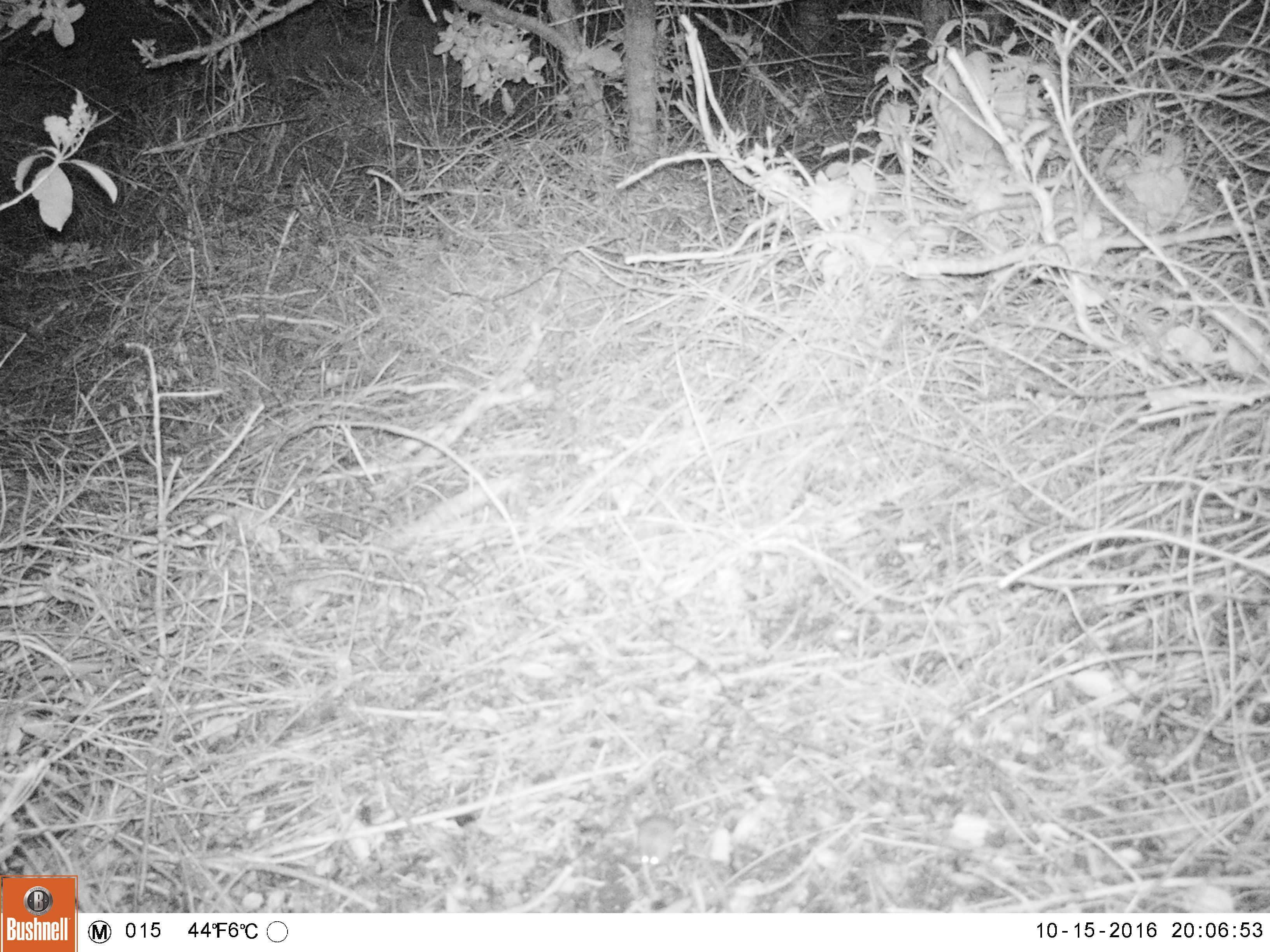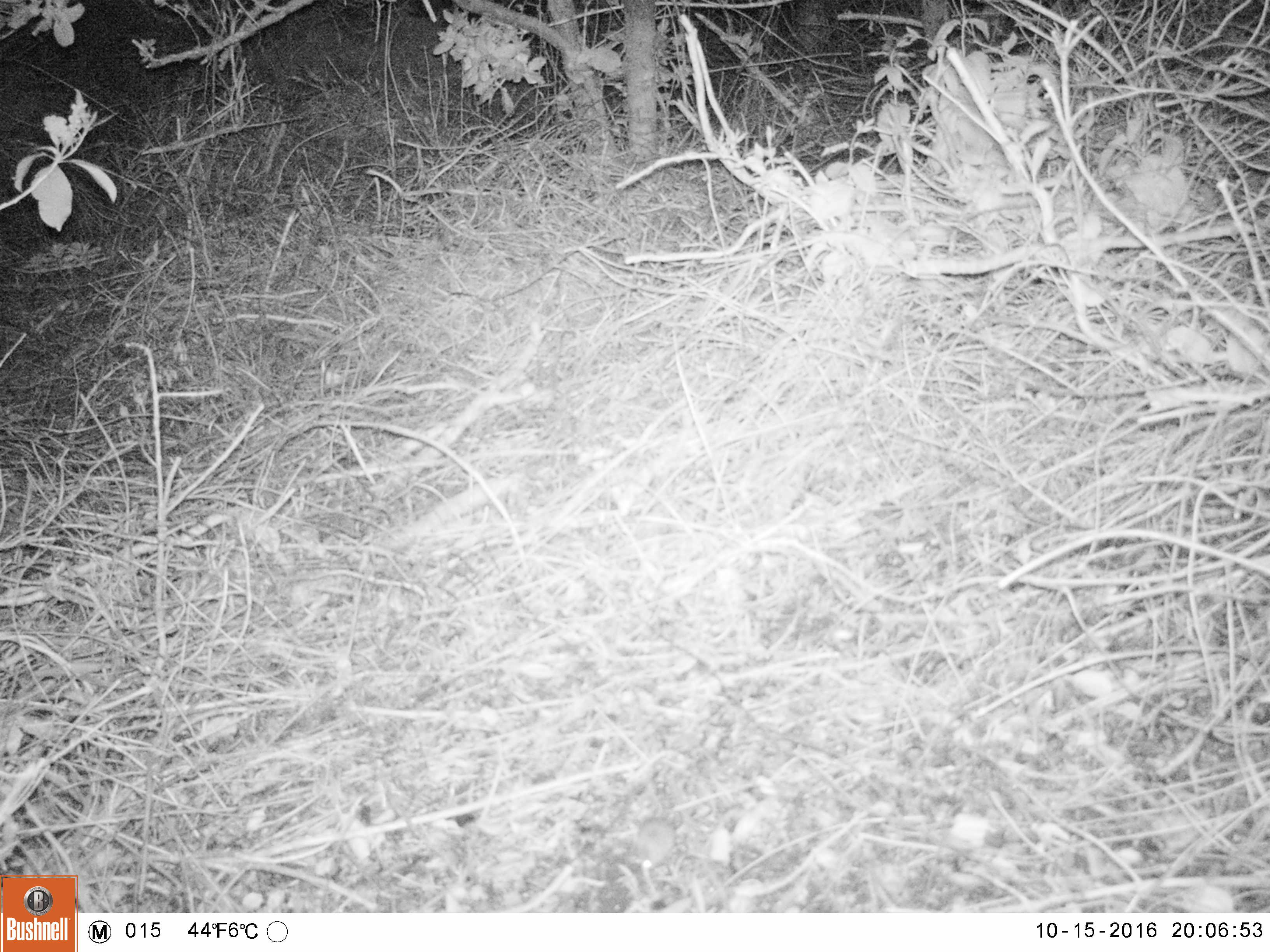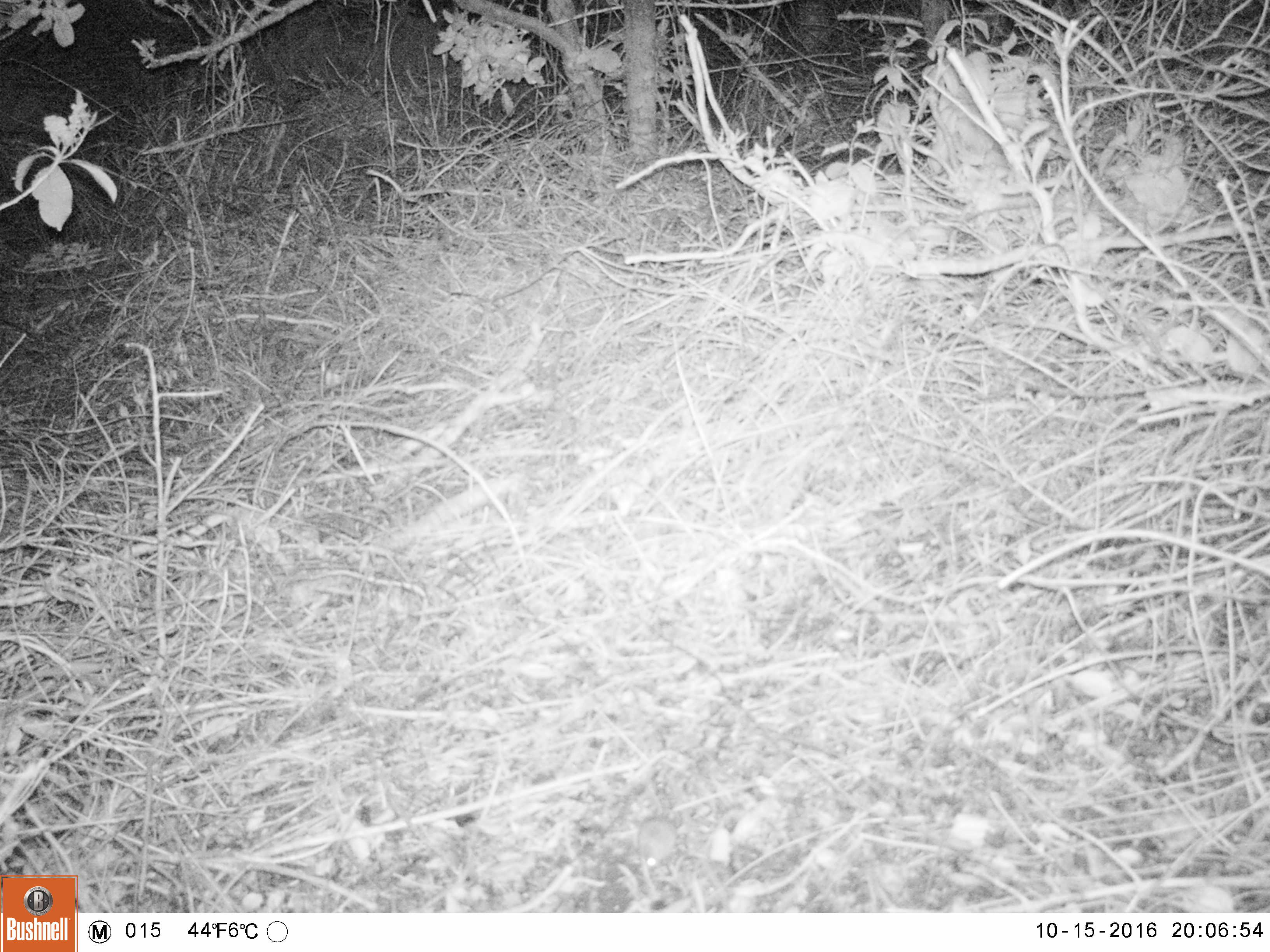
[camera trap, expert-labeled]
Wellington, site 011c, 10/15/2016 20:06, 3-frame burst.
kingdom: Animalia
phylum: Chordata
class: Mammalia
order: Rodentia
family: Muridae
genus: Mus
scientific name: Mus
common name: mouse